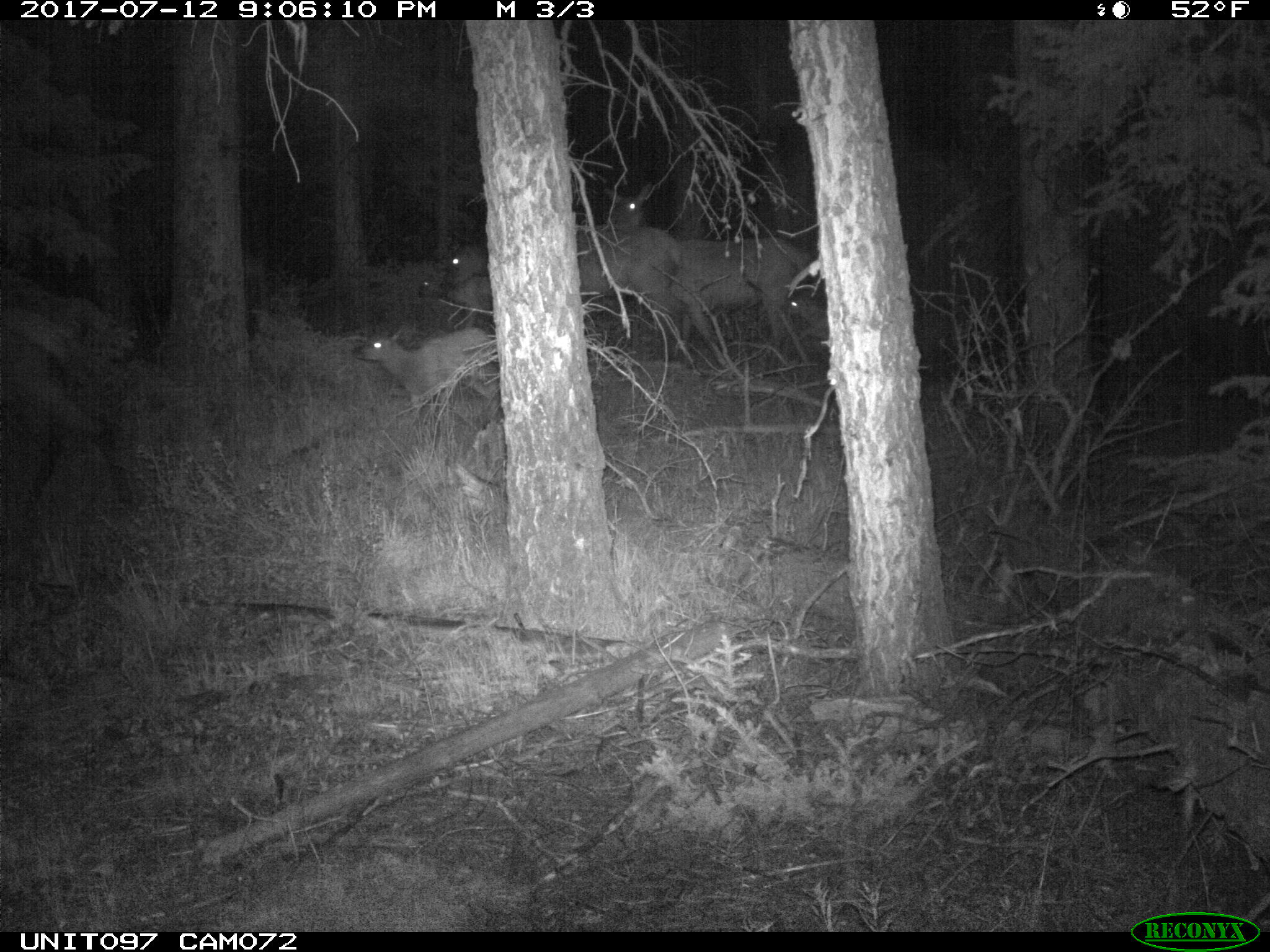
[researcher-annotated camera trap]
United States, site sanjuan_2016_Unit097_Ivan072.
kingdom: Animalia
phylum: Chordata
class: Mammalia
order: Artiodactyla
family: Cervidae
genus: Cervus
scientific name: Cervus elaphus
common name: red deer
Cervus elaphus (red deer).